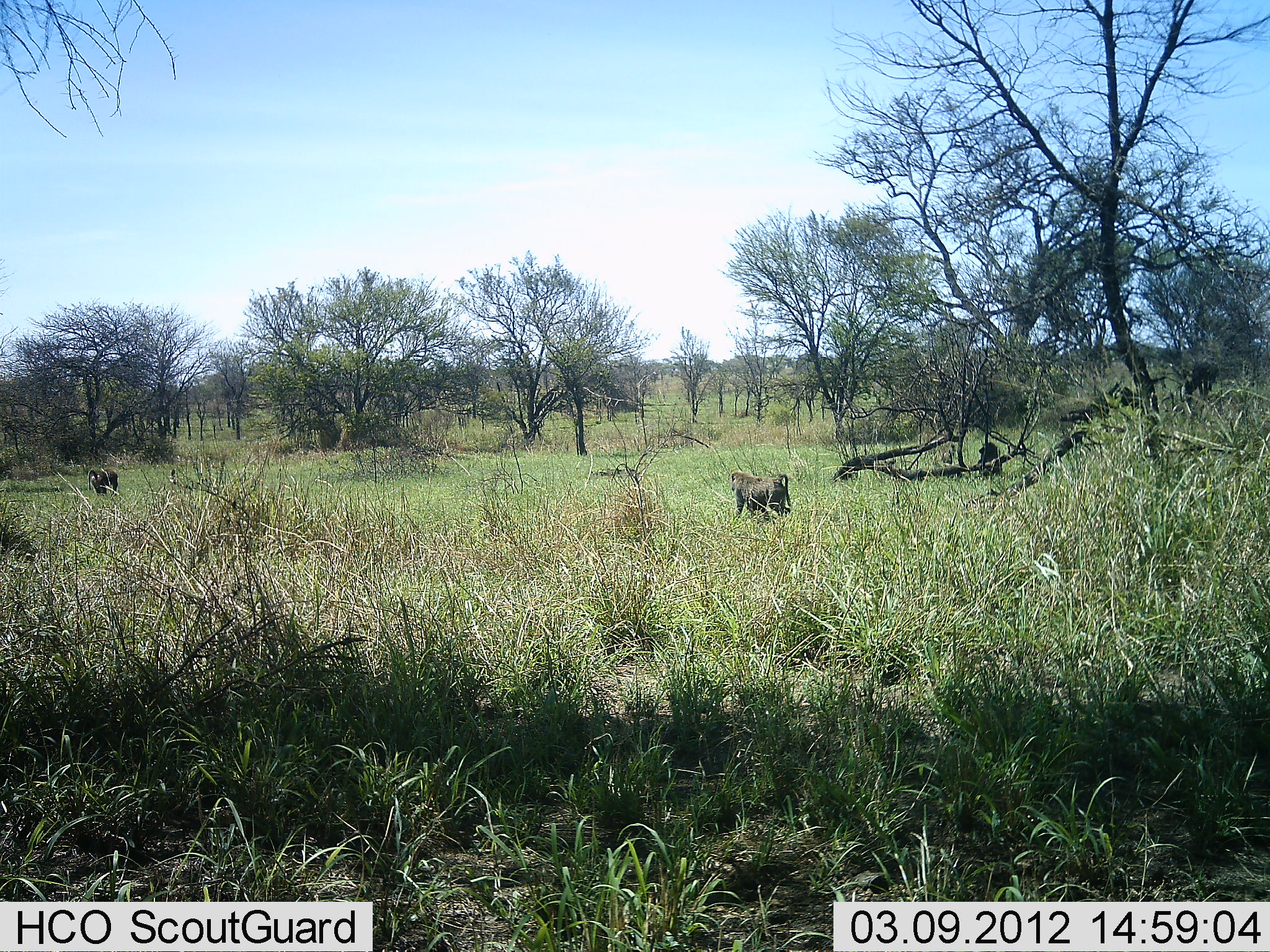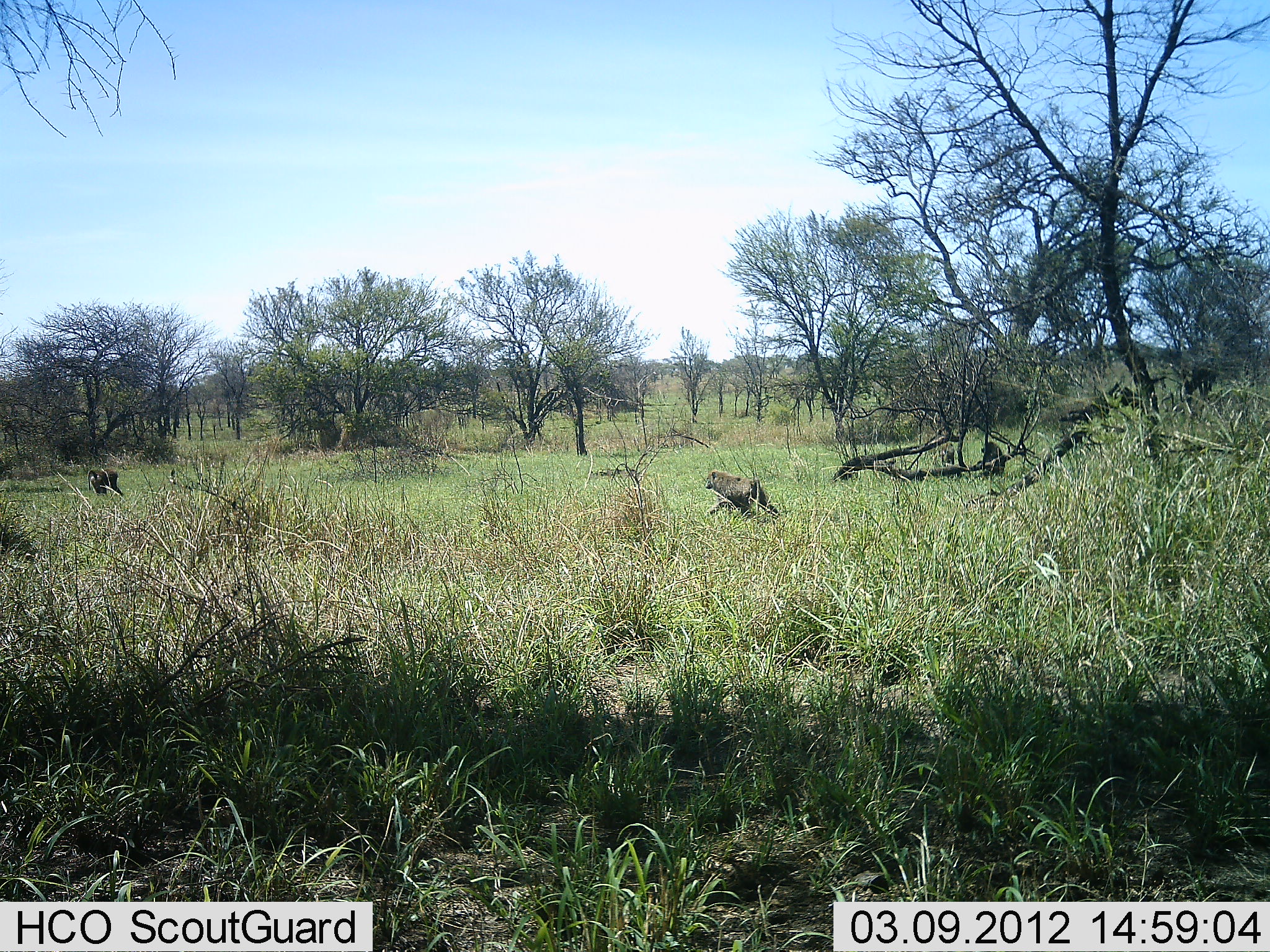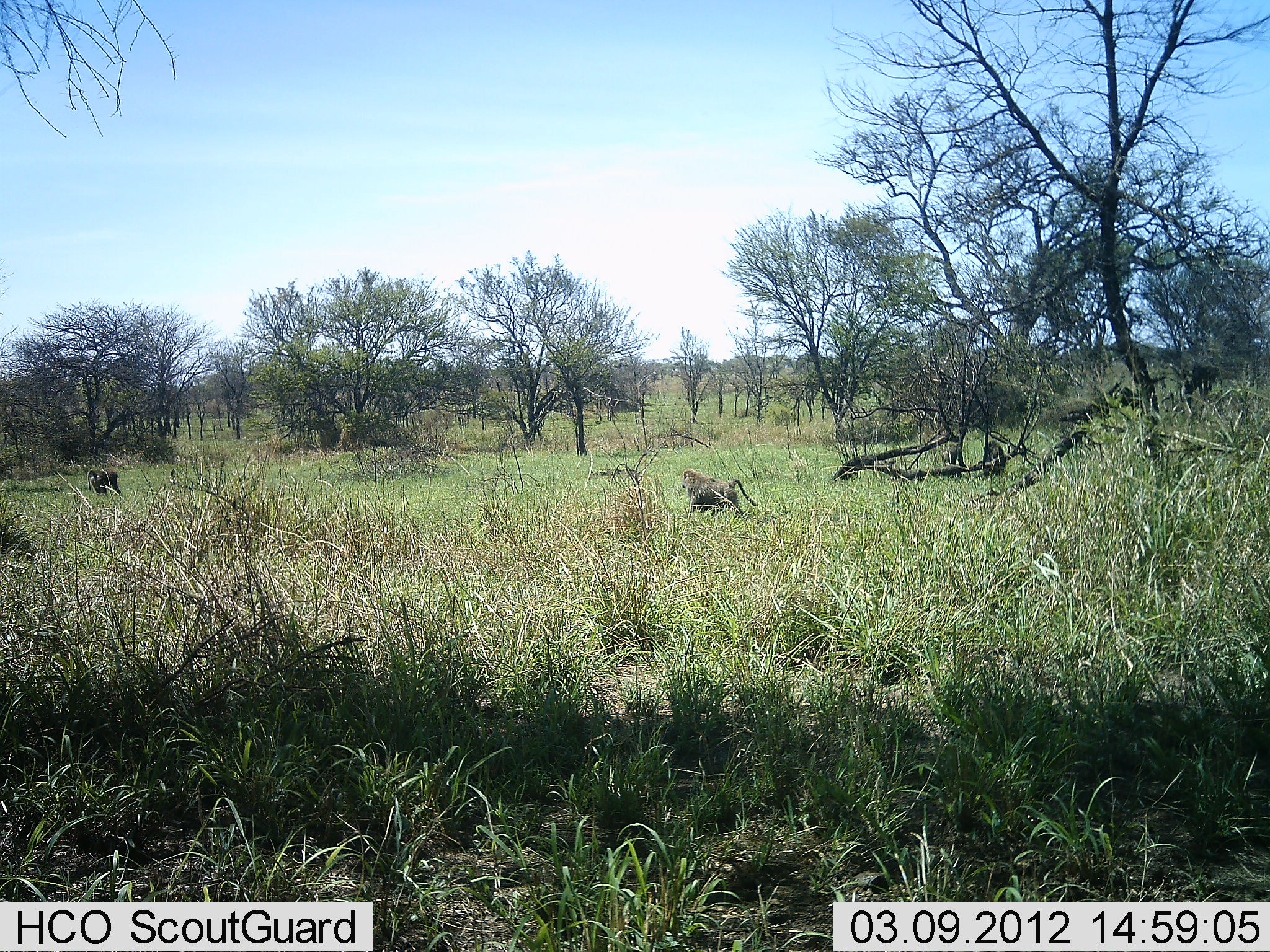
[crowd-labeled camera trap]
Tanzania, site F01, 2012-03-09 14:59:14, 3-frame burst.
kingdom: Animalia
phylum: Chordata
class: Mammalia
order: Primates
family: Cercopithecidae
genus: Papio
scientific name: Papio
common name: baboon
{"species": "baboon (Papio)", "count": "4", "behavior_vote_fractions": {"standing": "35%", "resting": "45%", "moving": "95%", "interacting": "5%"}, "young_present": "0%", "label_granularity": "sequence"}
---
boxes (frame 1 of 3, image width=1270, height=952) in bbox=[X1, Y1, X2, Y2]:
animal: bbox=[727, 468, 794, 523]; bbox=[1179, 356, 1221, 410]; bbox=[87, 467, 122, 500]; bbox=[977, 441, 1001, 476]; bbox=[941, 441, 957, 464]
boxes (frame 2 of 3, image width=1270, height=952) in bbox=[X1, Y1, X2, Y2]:
animal: bbox=[704, 469, 783, 527]; bbox=[1181, 358, 1220, 405]; bbox=[86, 465, 125, 498]; bbox=[979, 441, 1007, 481]; bbox=[940, 442, 955, 466]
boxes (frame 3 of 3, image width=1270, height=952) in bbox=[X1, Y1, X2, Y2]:
animal: bbox=[679, 467, 760, 522]; bbox=[1182, 359, 1223, 408]; bbox=[86, 467, 124, 500]; bbox=[981, 439, 1007, 477]; bbox=[940, 440, 965, 471]